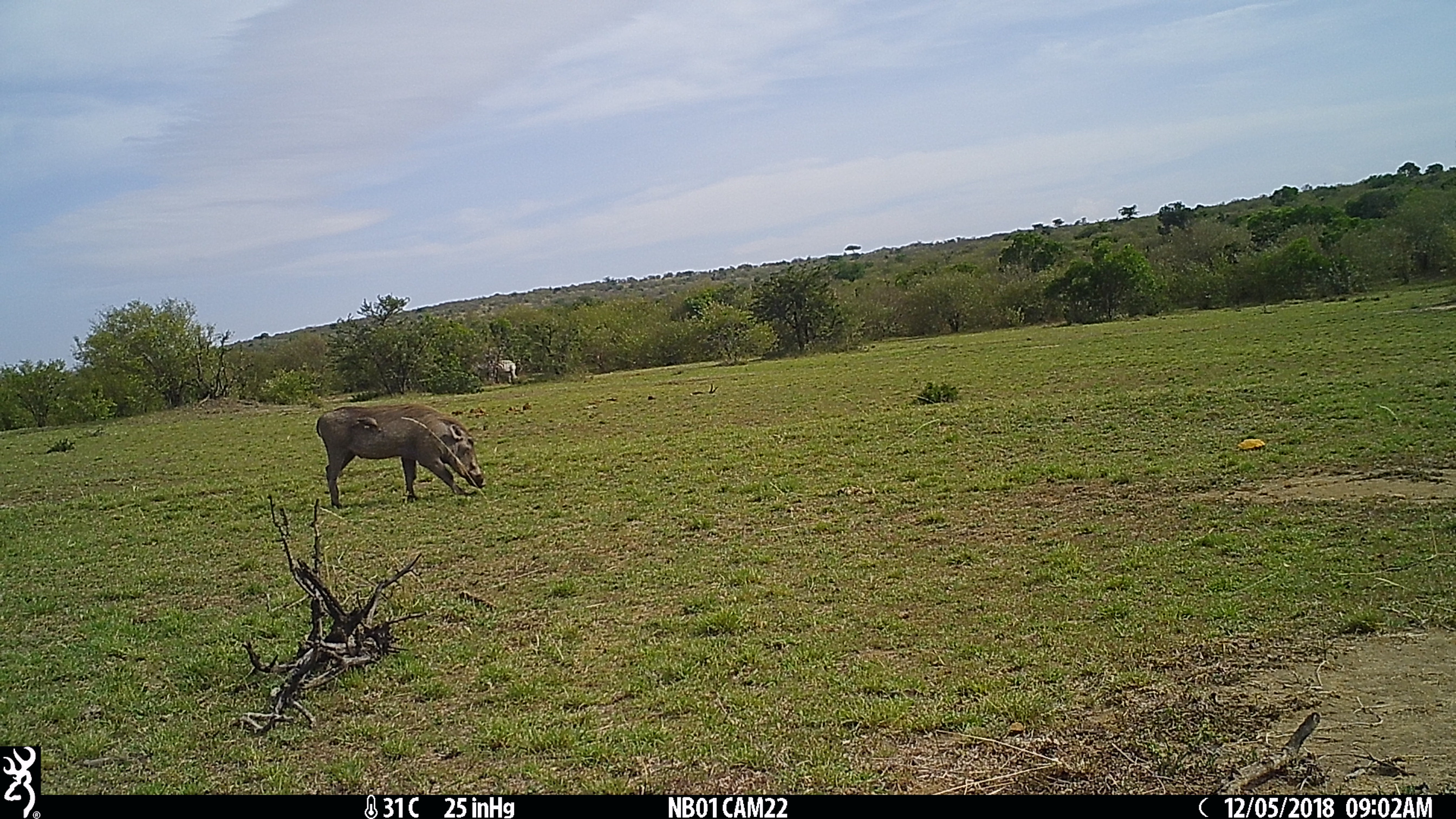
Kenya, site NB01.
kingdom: Animalia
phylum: Chordata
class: Mammalia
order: Artiodactyla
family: Suidae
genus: Phacochoerus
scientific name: Phacochoerus africanus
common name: common warthog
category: warthog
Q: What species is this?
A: Warthog (common warthog) (Phacochoerus africanus).